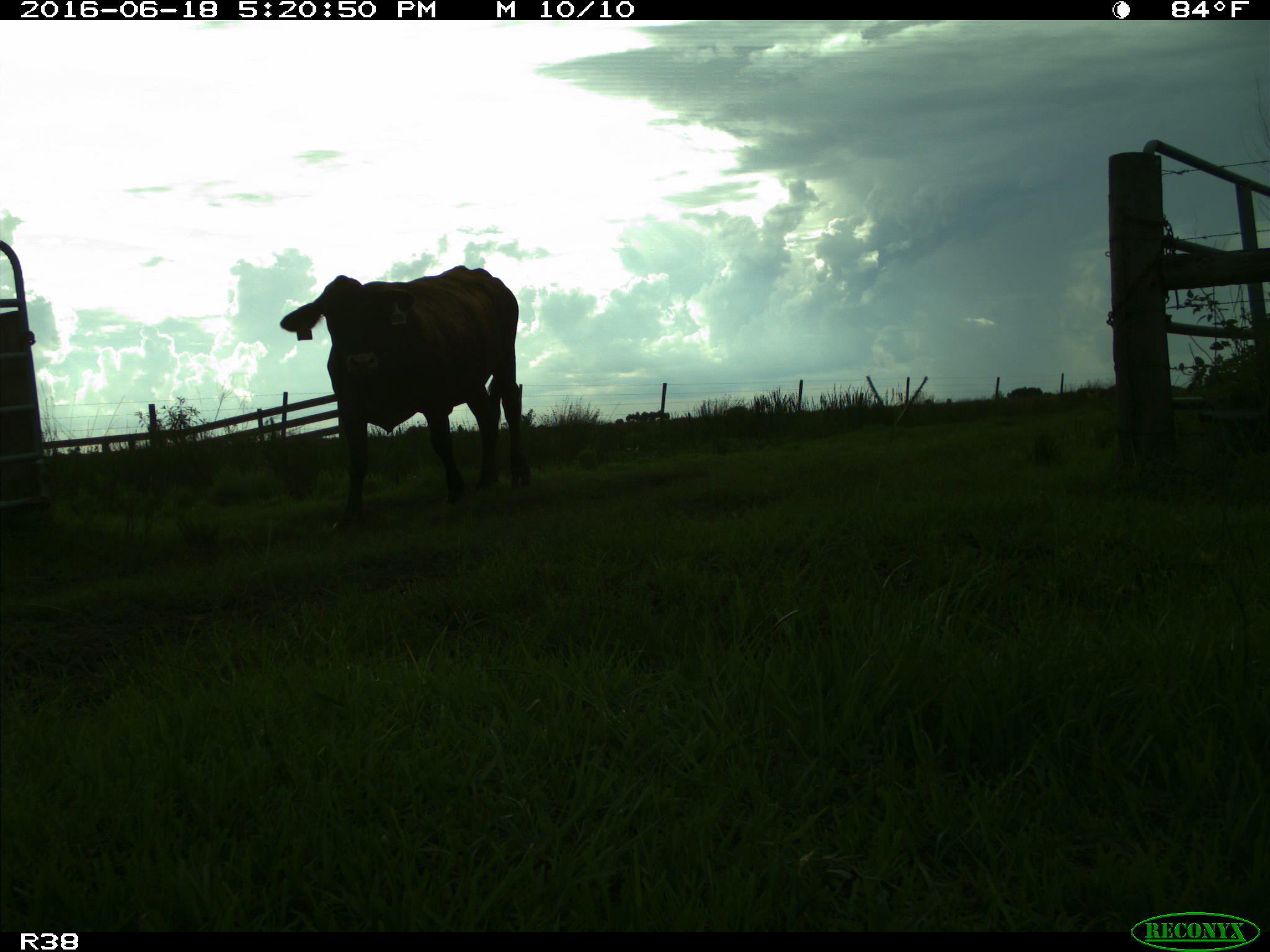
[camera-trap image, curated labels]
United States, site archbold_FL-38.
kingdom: Animalia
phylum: Chordata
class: Mammalia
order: Artiodactyla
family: Bovidae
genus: Bos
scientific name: Bos taurus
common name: domestic cow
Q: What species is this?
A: Bos taurus (domestic cow).